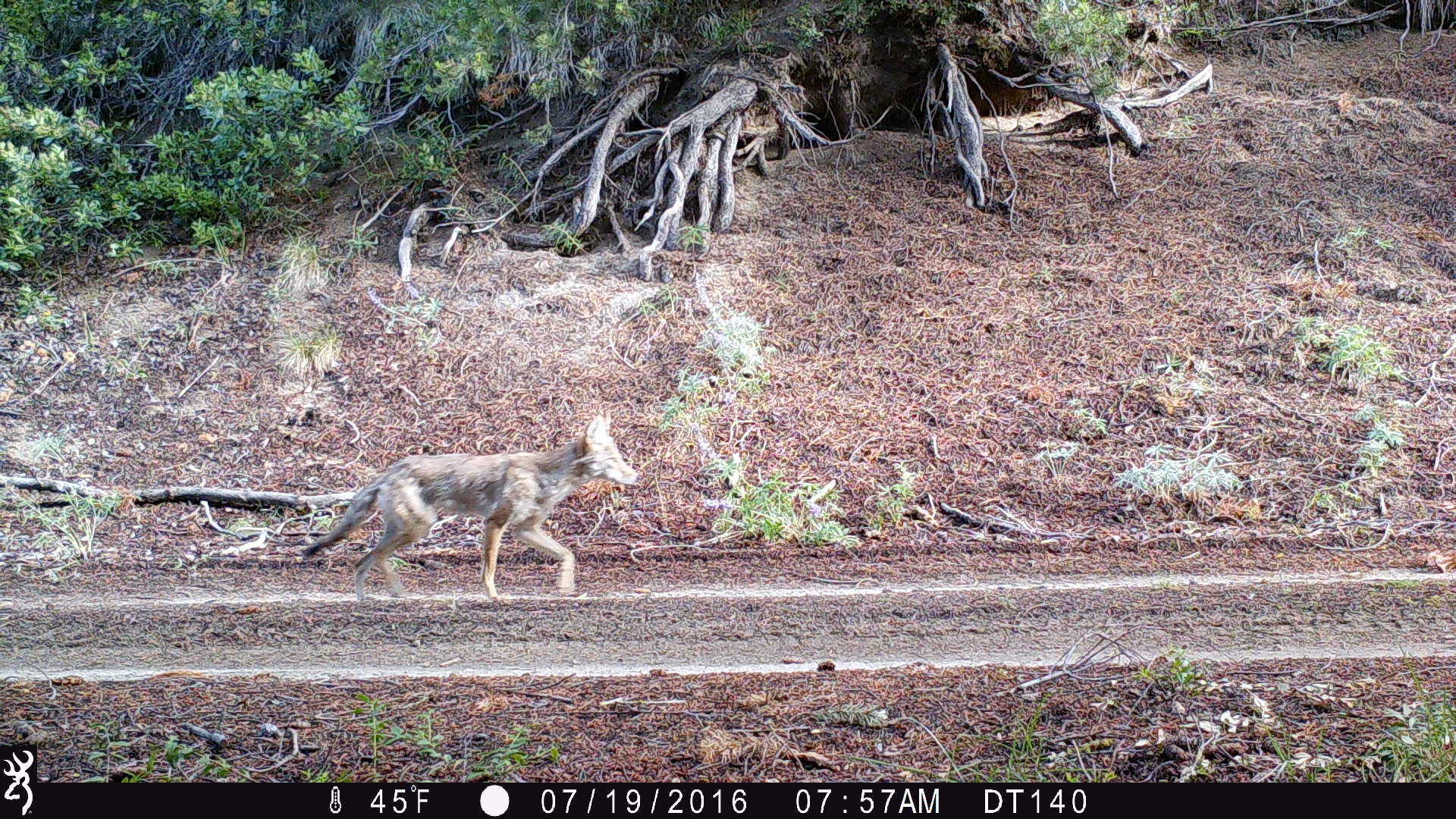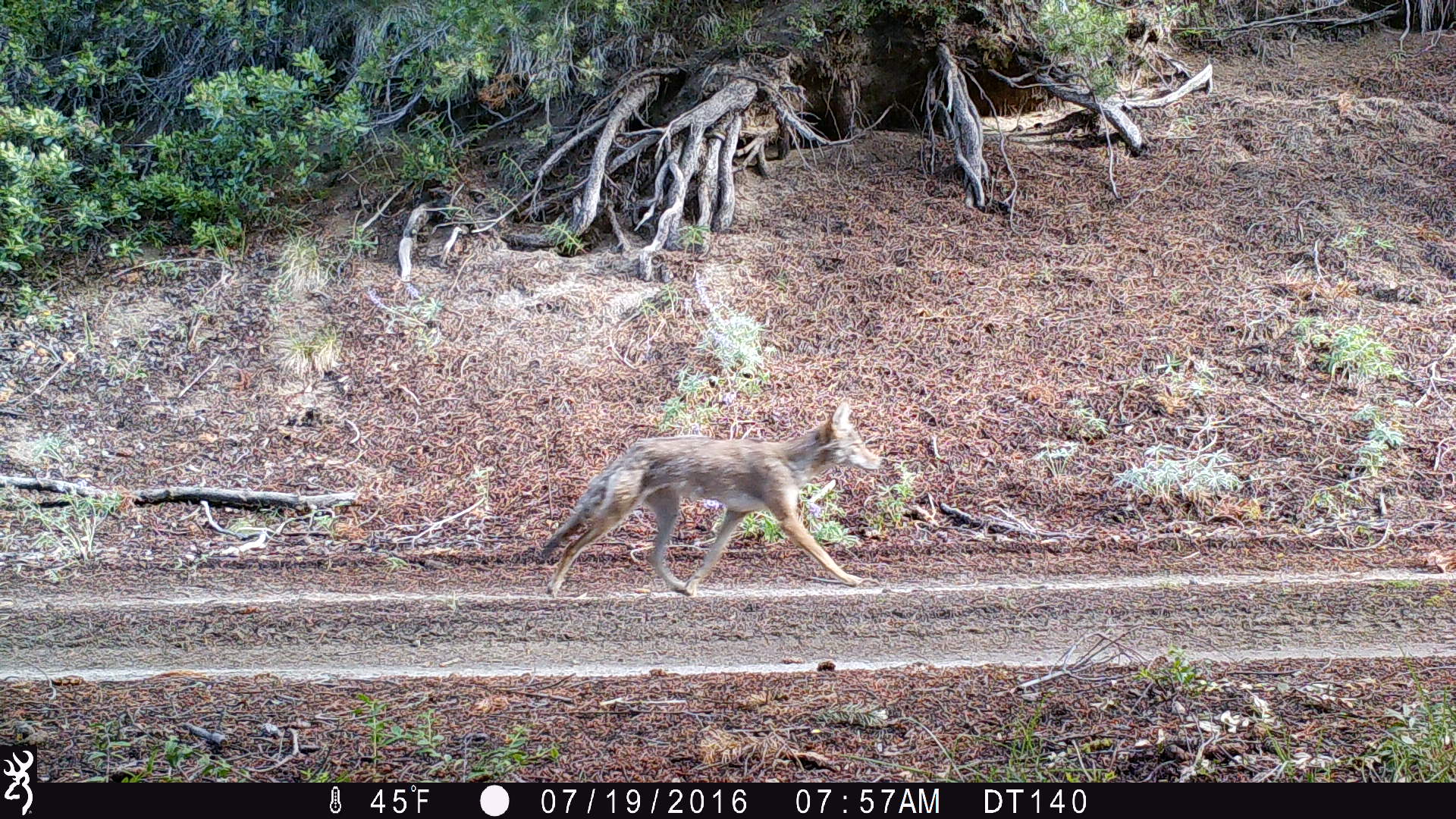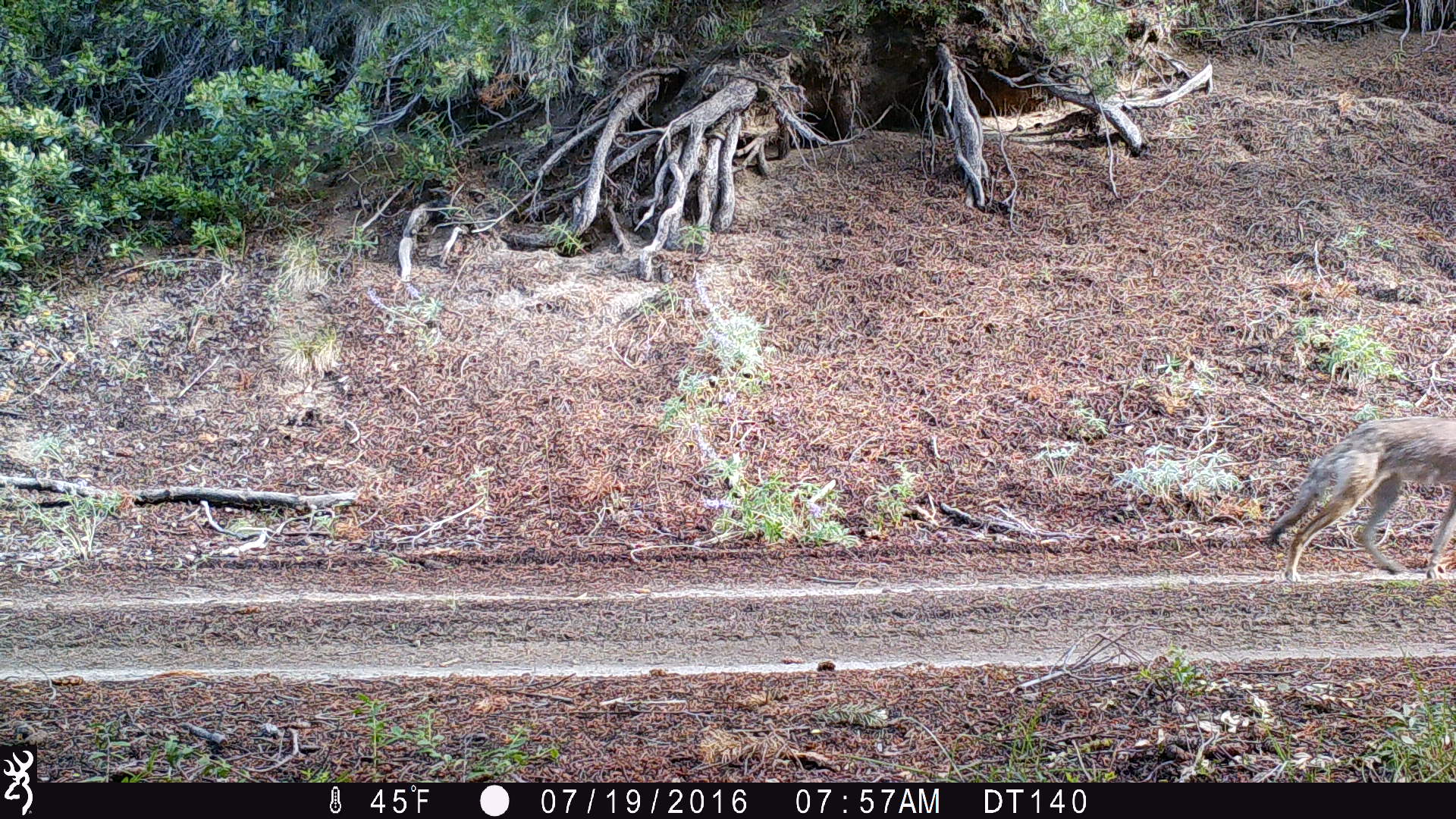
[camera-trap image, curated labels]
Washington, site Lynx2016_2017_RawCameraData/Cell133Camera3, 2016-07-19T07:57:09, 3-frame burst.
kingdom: Animalia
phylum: Chordata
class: Mammalia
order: Carnivora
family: Canidae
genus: Canis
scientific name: Canis latrans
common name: coyote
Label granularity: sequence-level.